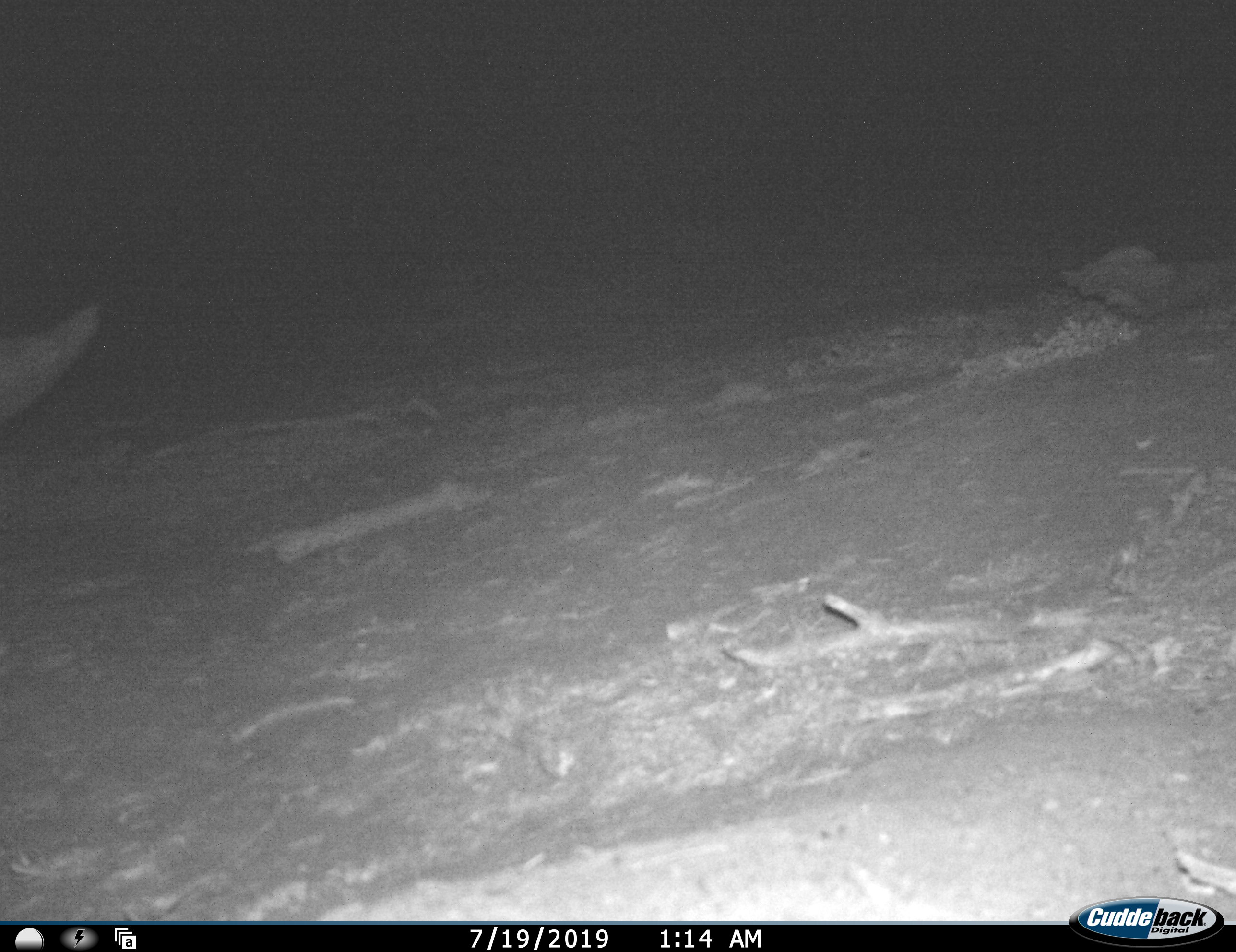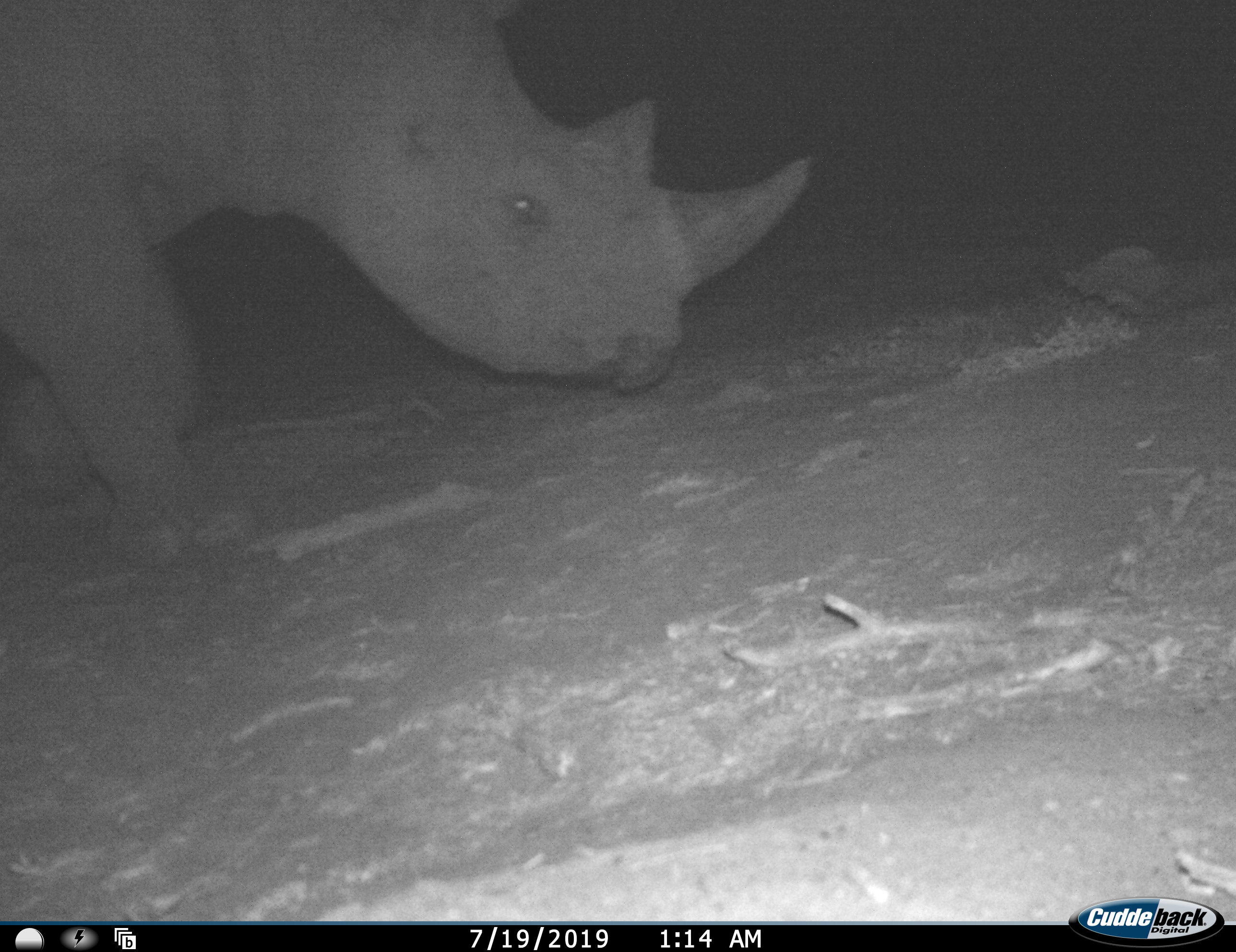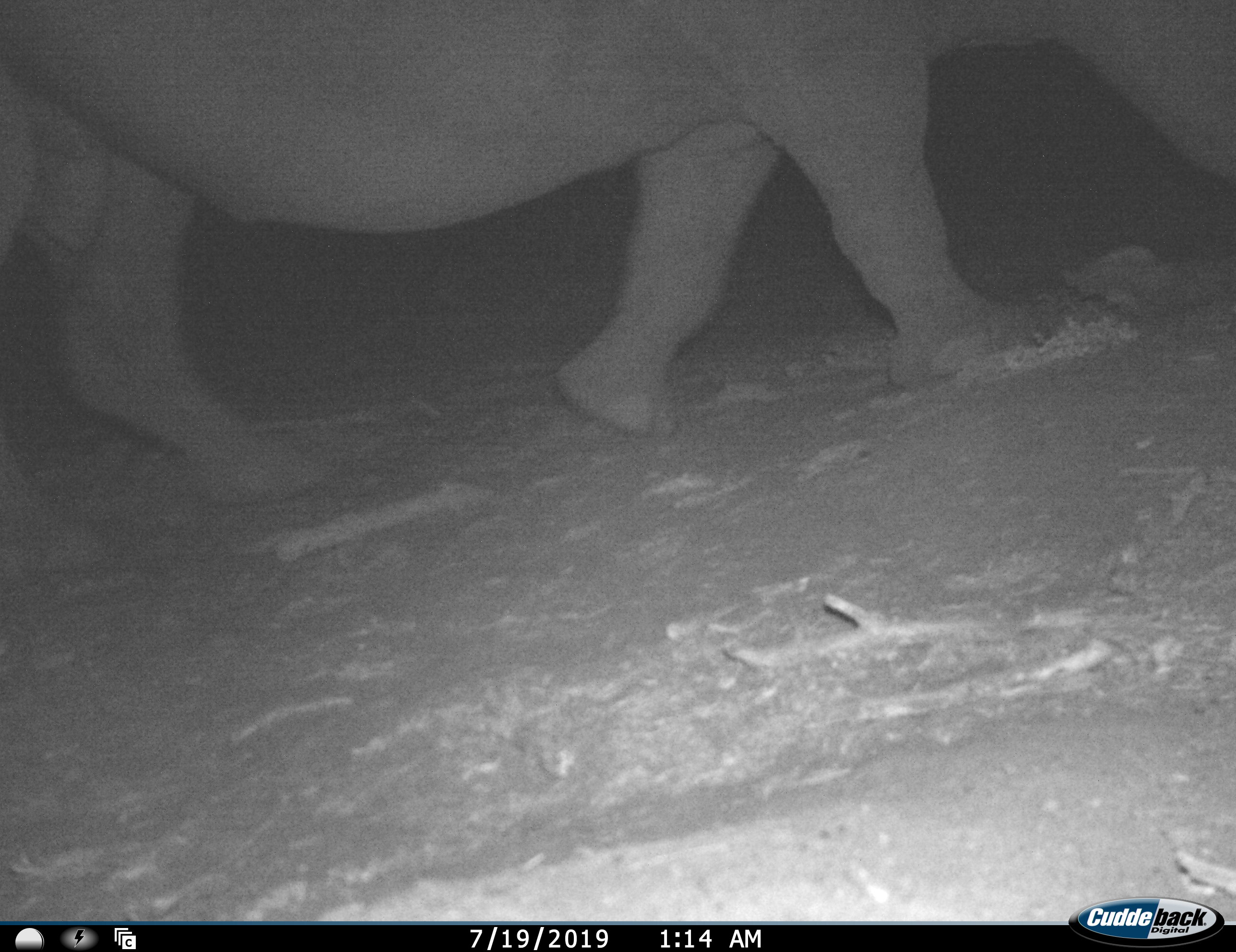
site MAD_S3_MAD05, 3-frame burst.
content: unidentified animal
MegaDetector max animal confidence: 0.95